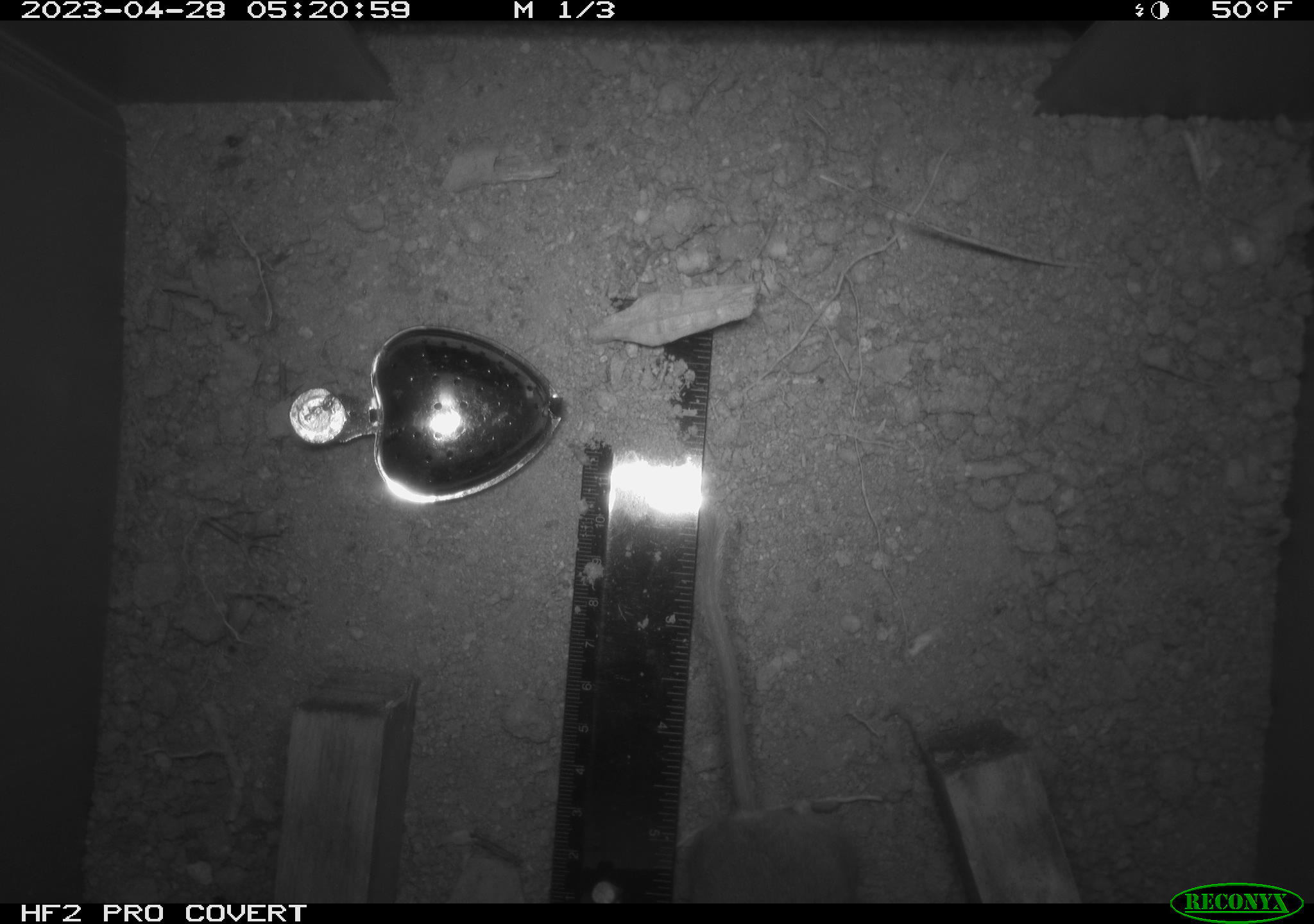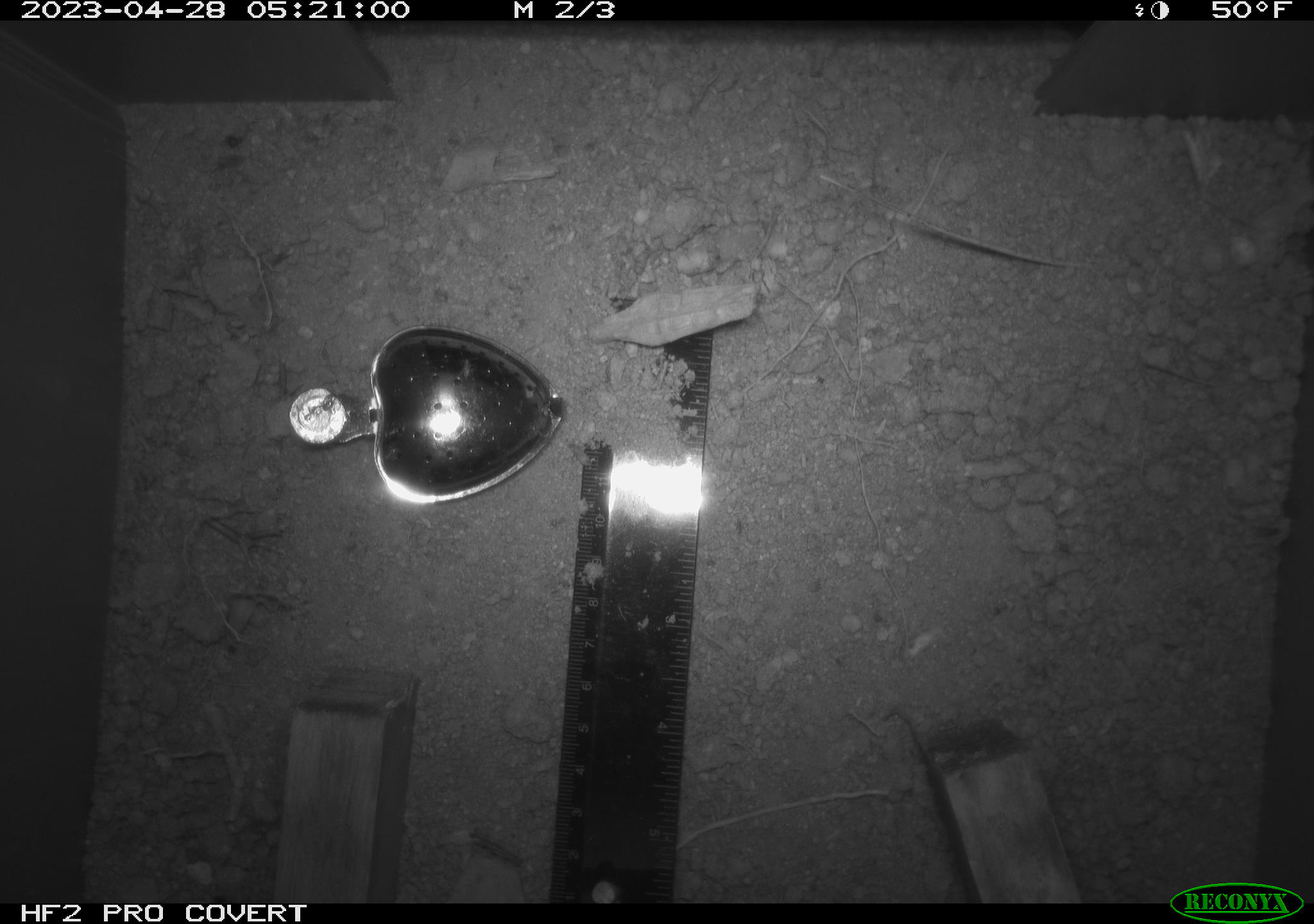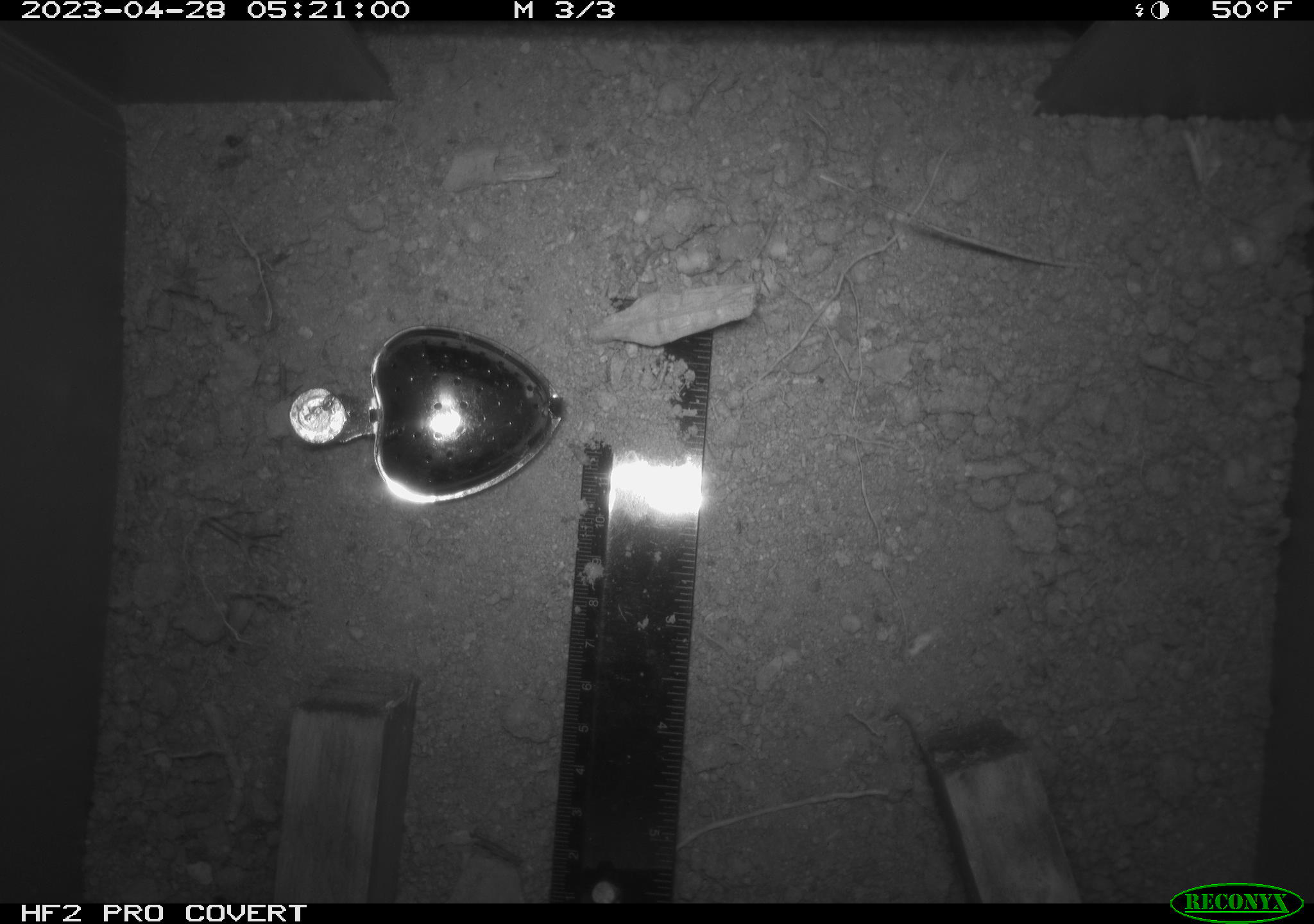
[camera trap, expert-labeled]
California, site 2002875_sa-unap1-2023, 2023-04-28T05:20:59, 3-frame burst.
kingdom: Animalia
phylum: Chordata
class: Mammalia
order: Rodentia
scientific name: Rodentia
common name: mouse species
Mouse species (Rodentia).